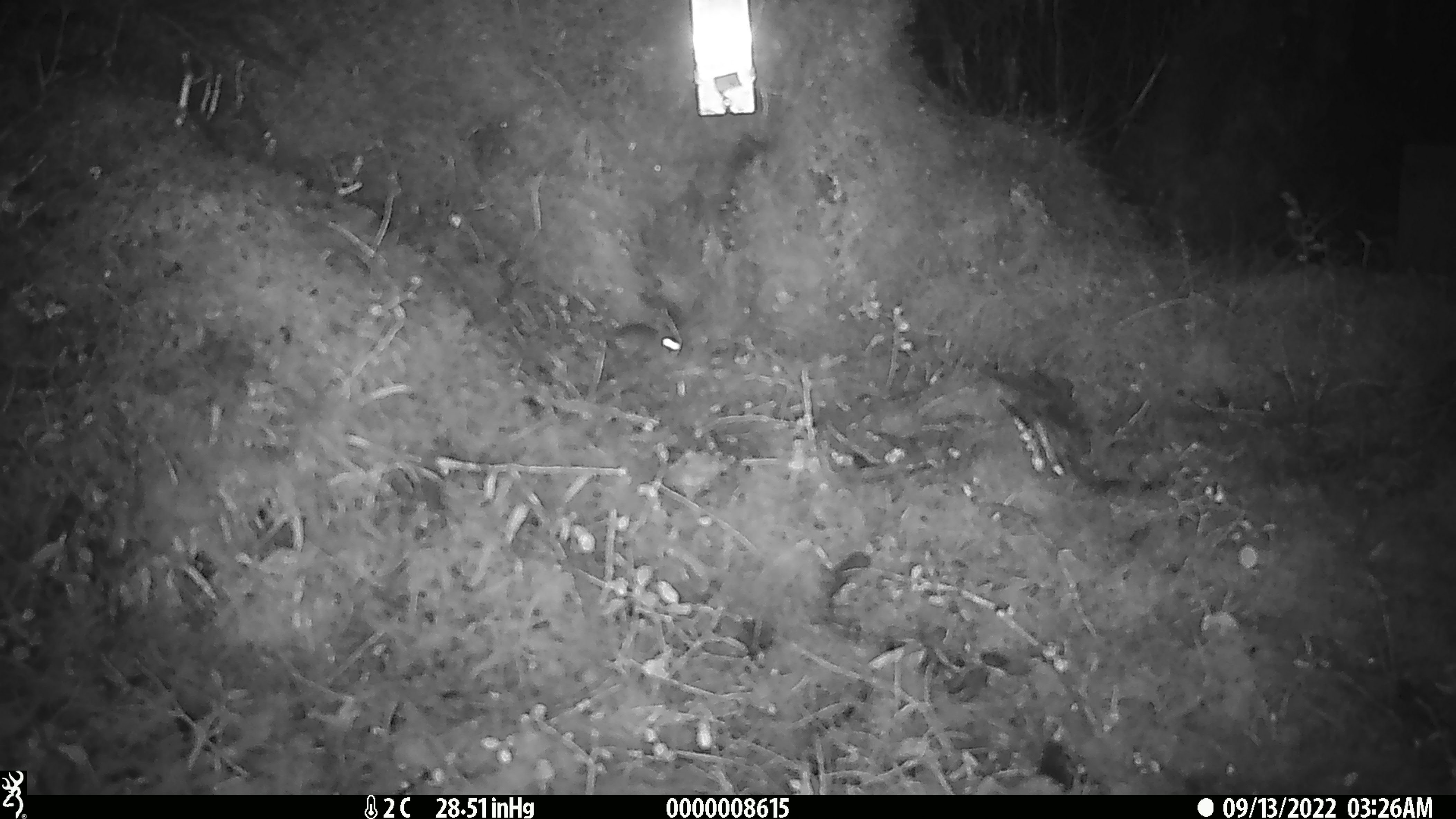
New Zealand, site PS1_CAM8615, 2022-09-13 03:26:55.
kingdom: Animalia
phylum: Chordata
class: Mammalia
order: Rodentia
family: Muridae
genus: Mus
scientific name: Mus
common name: mouse